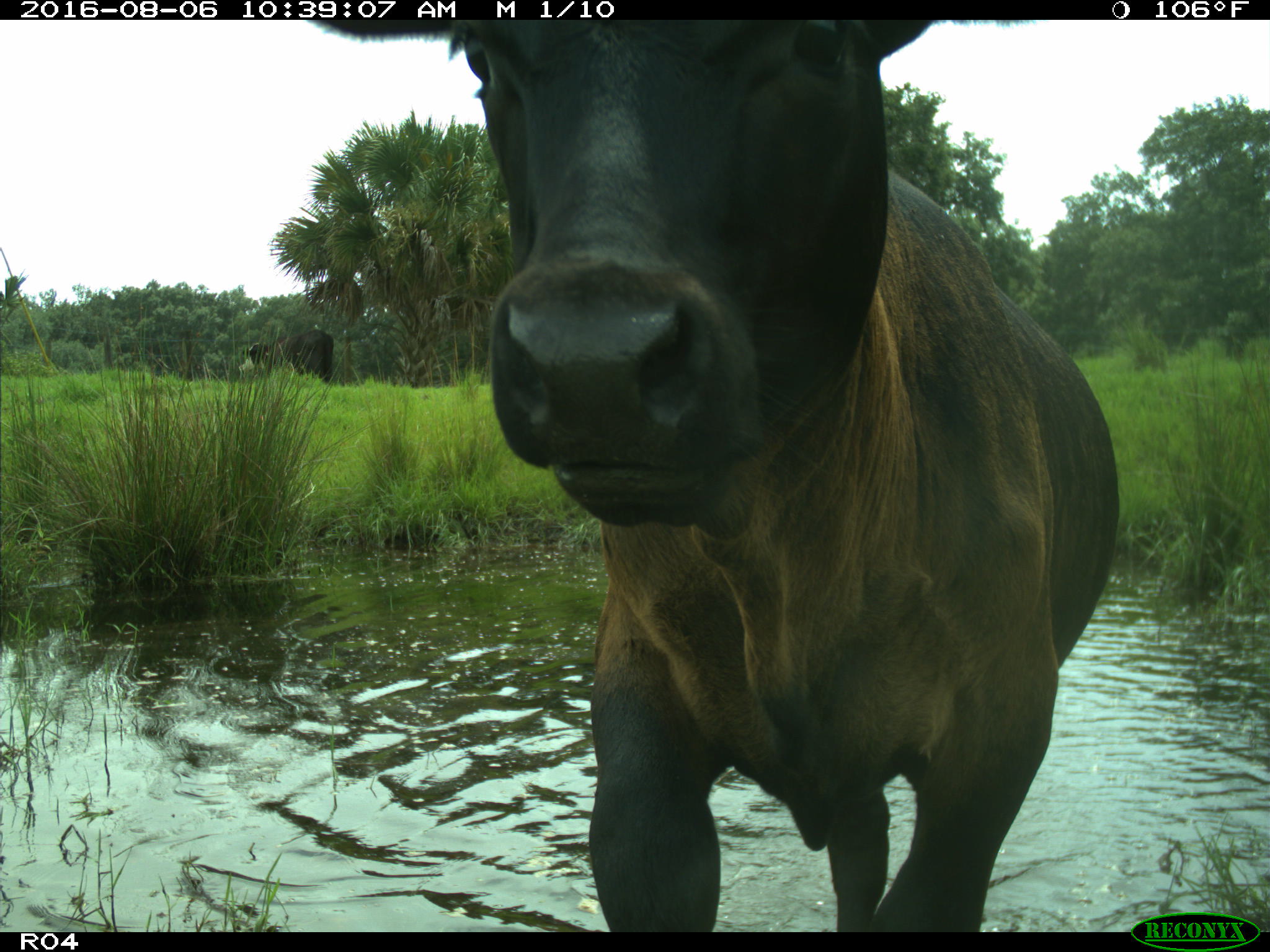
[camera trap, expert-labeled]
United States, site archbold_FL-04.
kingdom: Animalia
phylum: Chordata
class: Mammalia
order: Artiodactyla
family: Bovidae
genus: Bos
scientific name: Bos taurus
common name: domestic cow